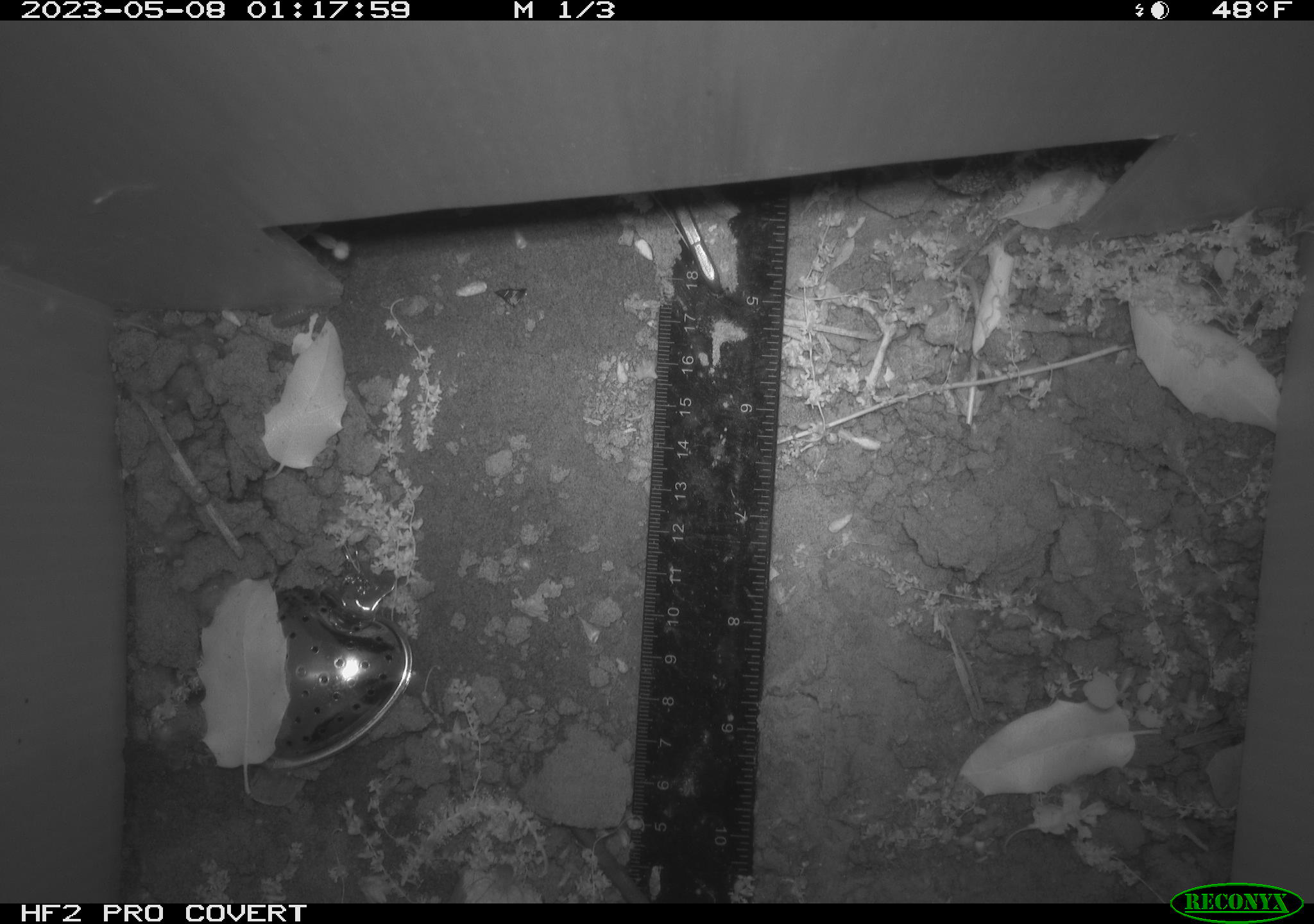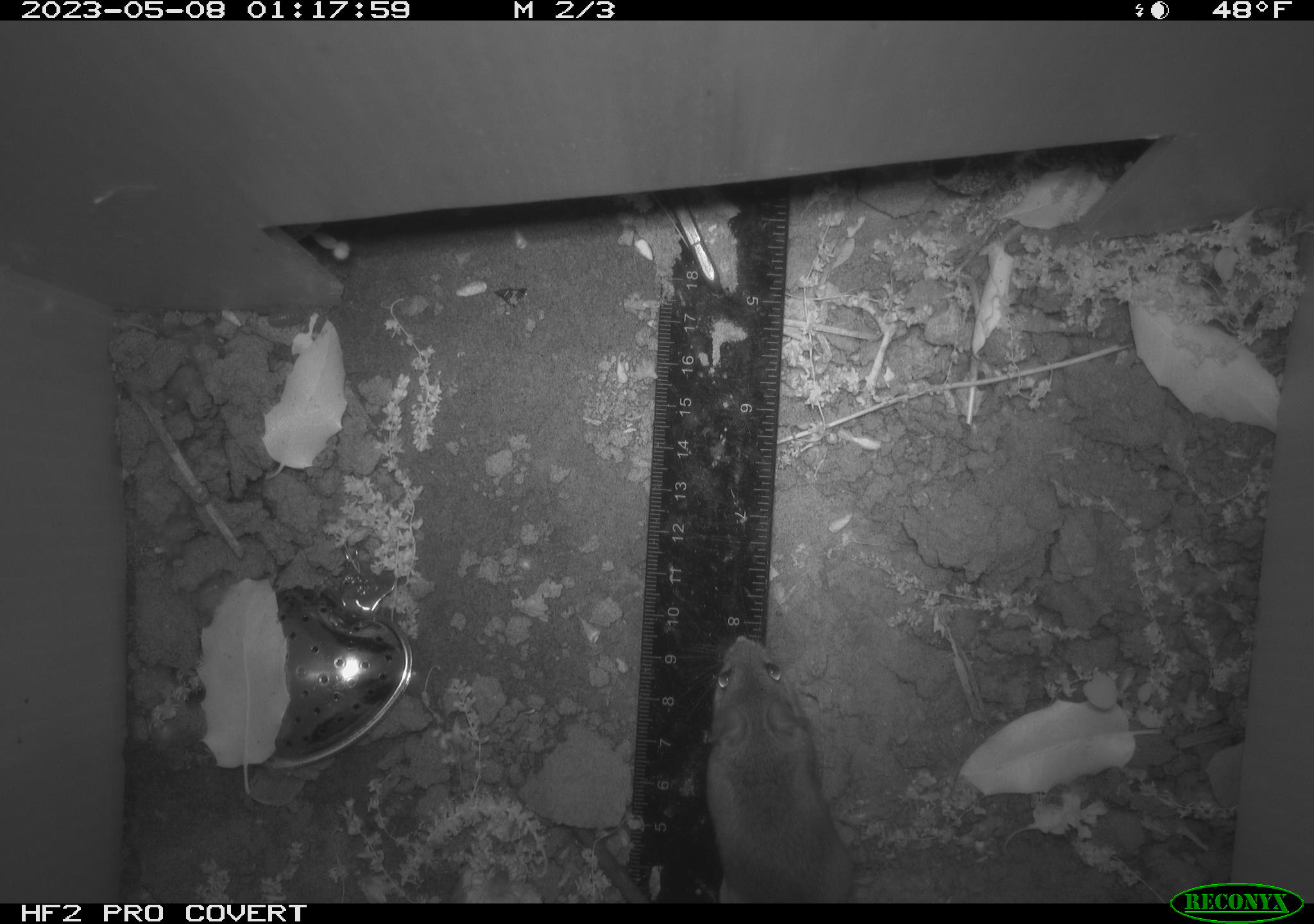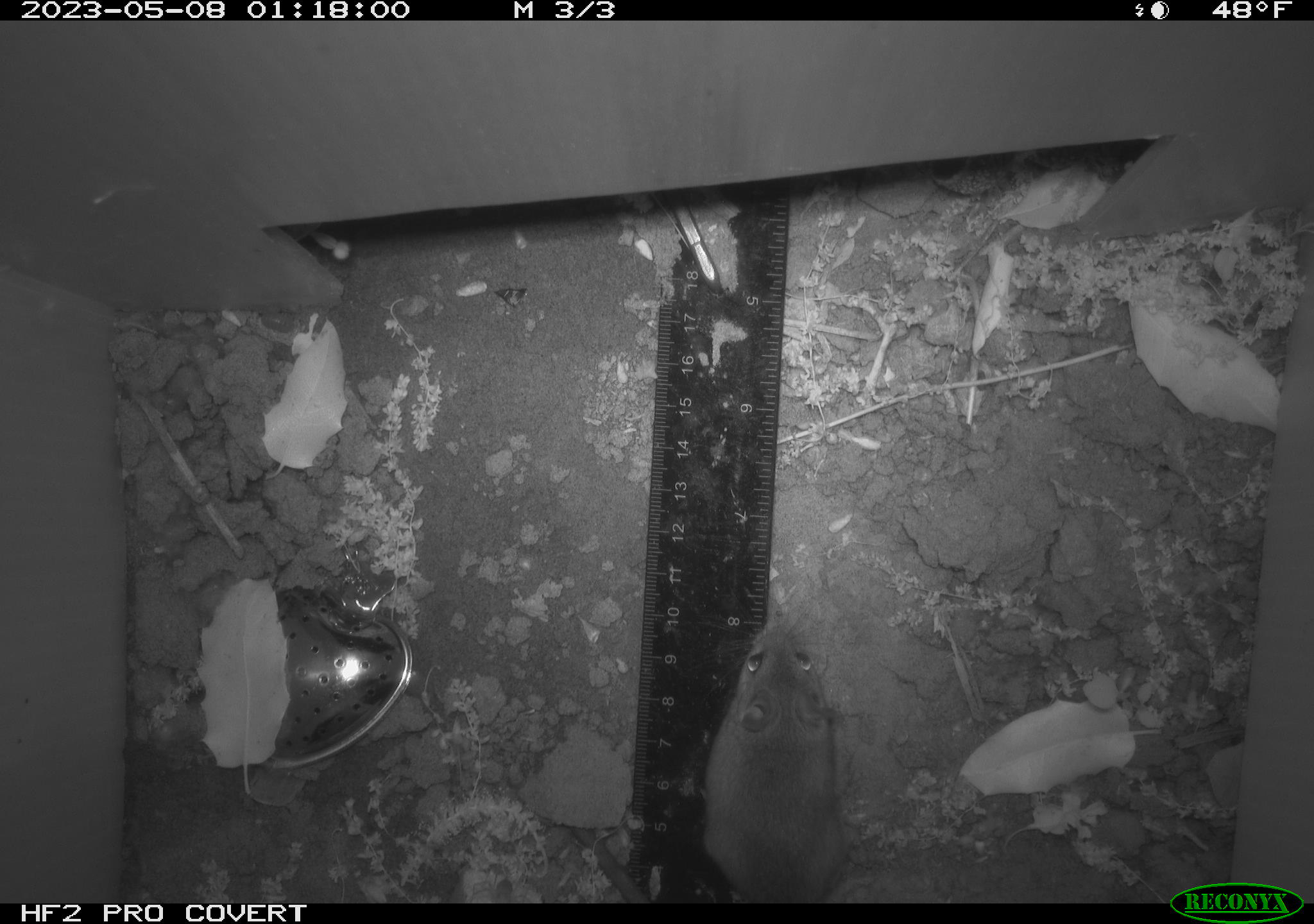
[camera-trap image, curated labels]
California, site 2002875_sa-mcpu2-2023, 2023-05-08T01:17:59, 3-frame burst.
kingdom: Animalia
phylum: Chordata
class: Mammalia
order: Rodentia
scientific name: Rodentia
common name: mouse species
Mouse species (Rodentia).